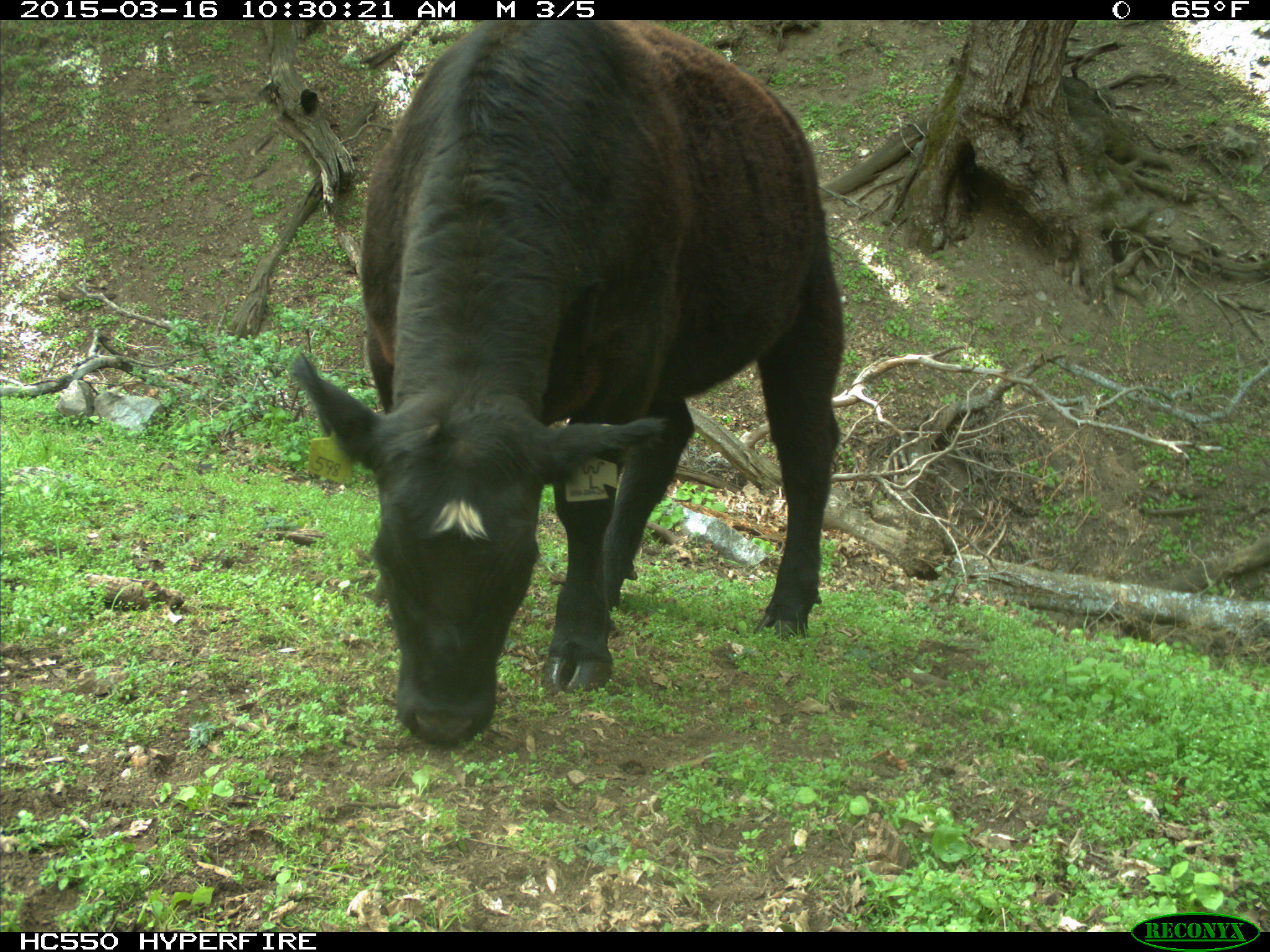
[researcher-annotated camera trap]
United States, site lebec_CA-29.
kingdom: Animalia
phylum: Chordata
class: Mammalia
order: Artiodactyla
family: Bovidae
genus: Bos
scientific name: Bos taurus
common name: domestic cow